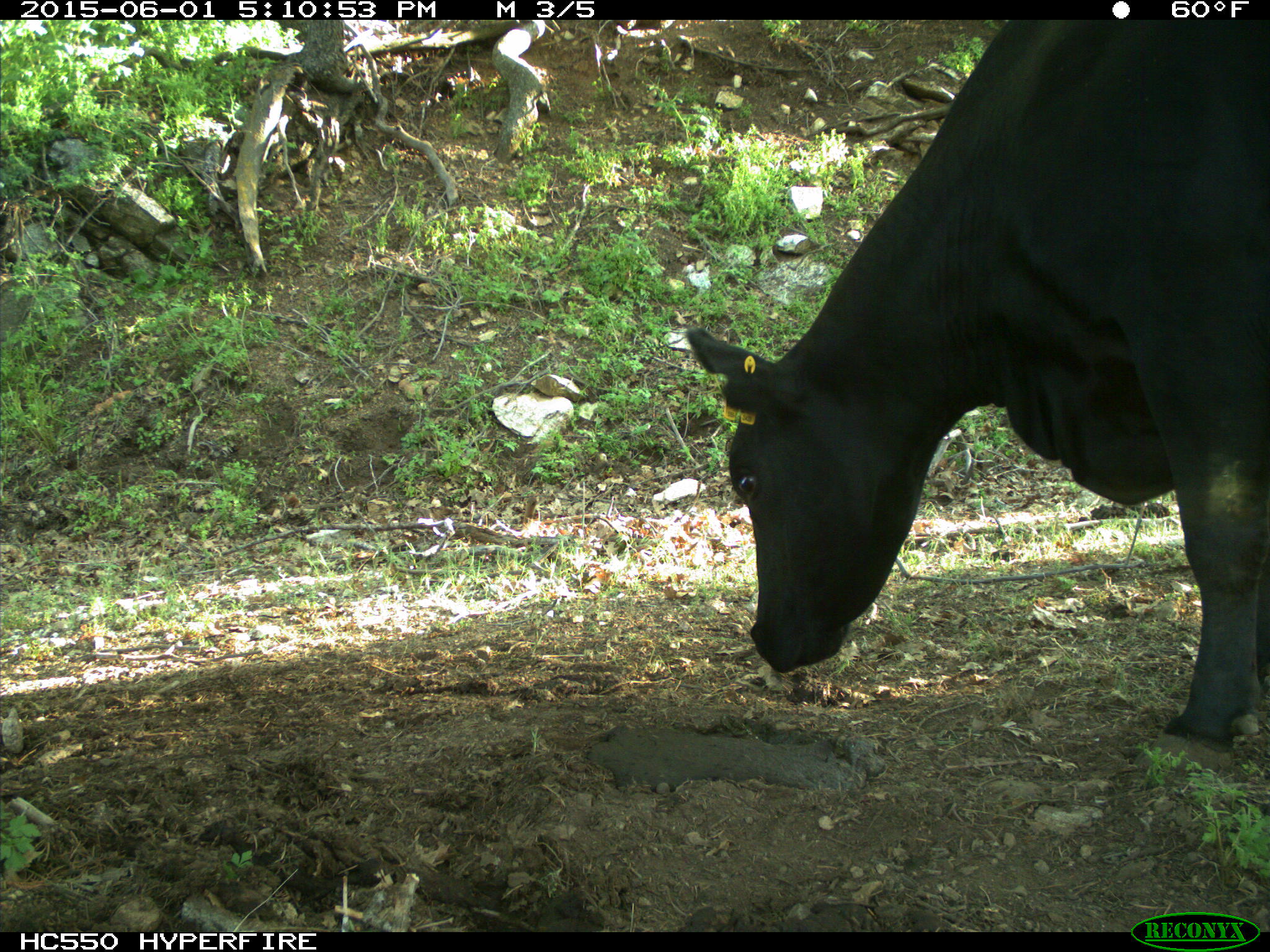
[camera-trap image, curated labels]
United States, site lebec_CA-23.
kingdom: Animalia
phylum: Chordata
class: Mammalia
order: Artiodactyla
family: Bovidae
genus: Bos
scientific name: Bos taurus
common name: domestic cow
Bos taurus (domestic cow).